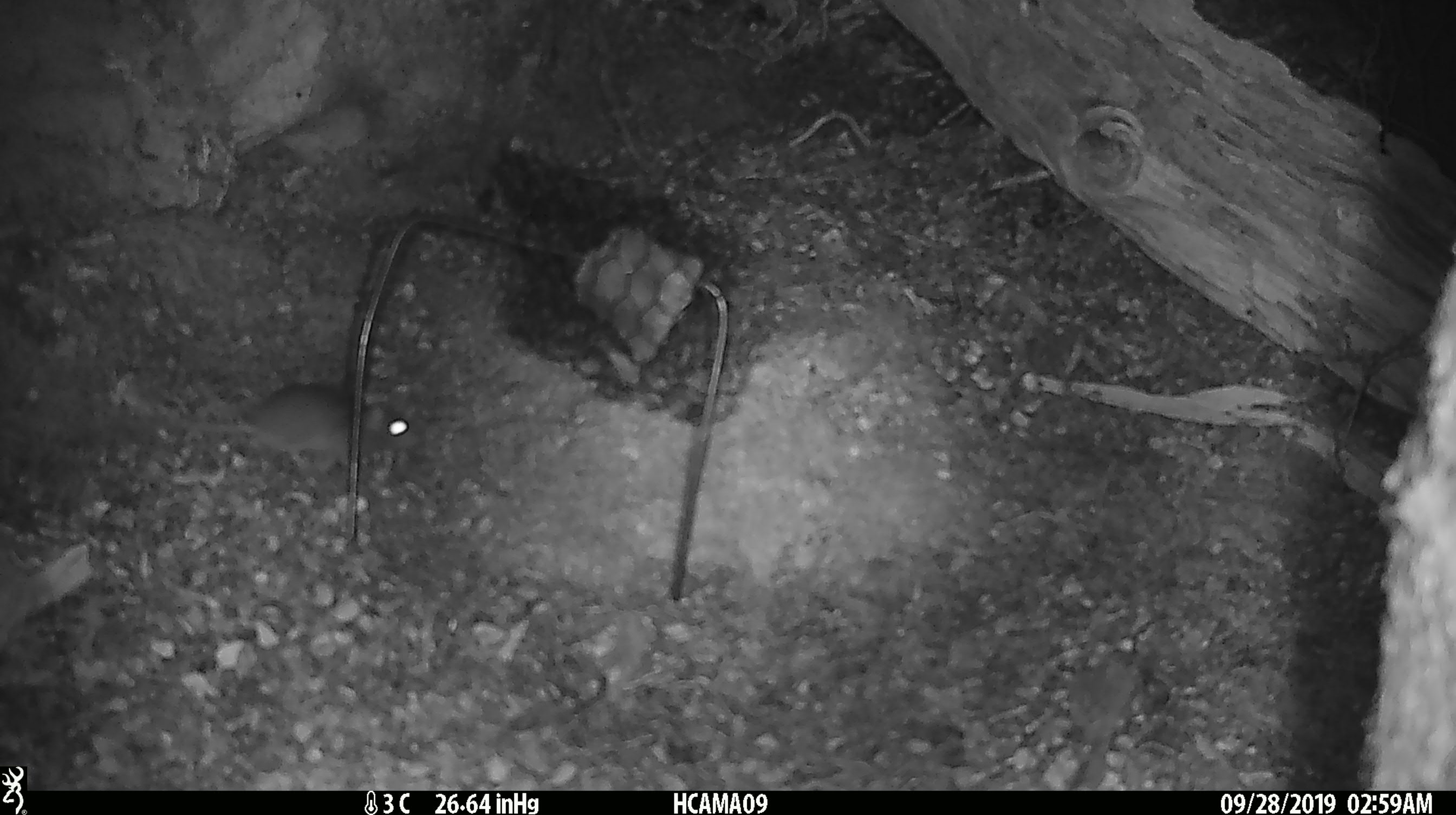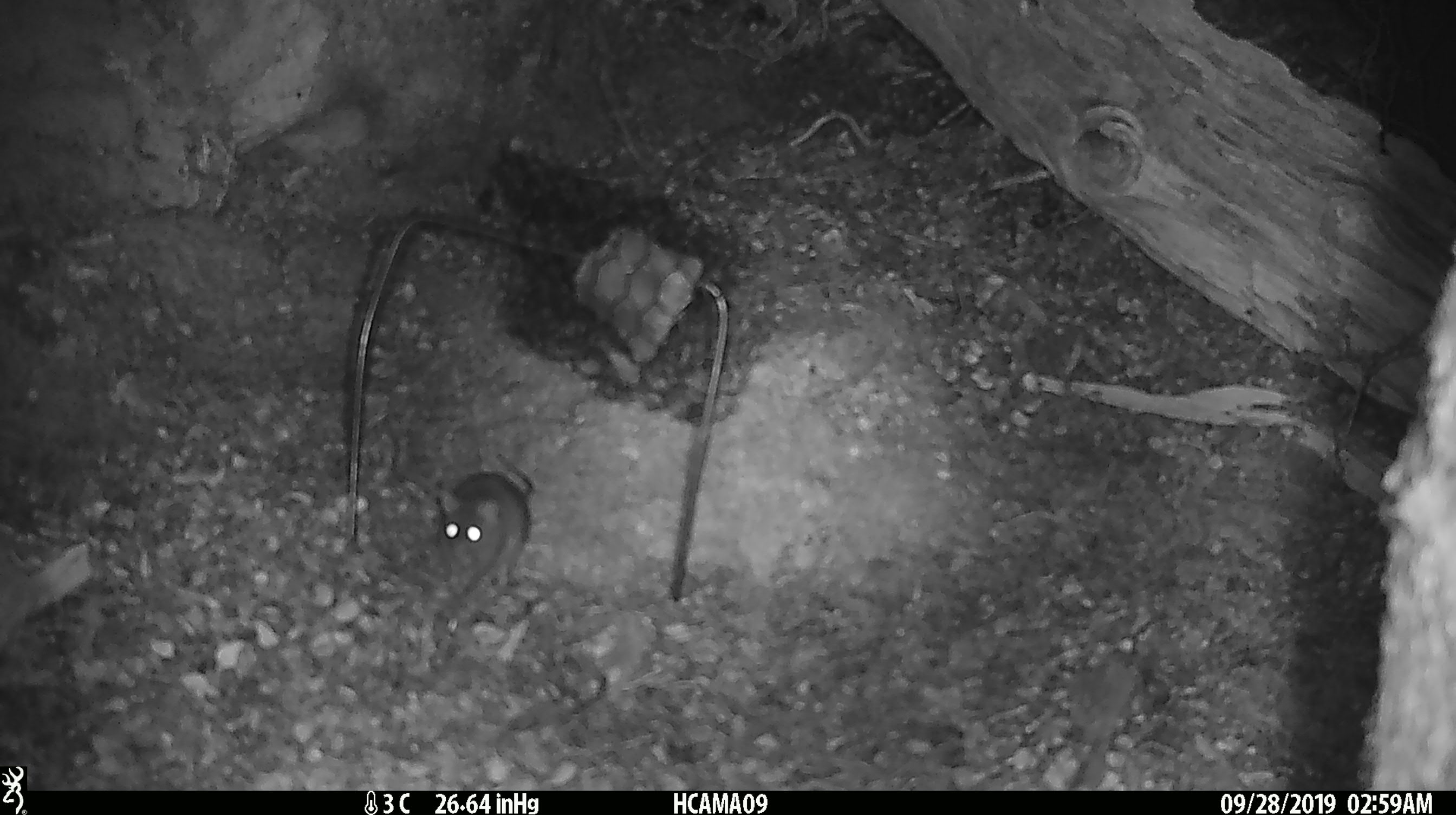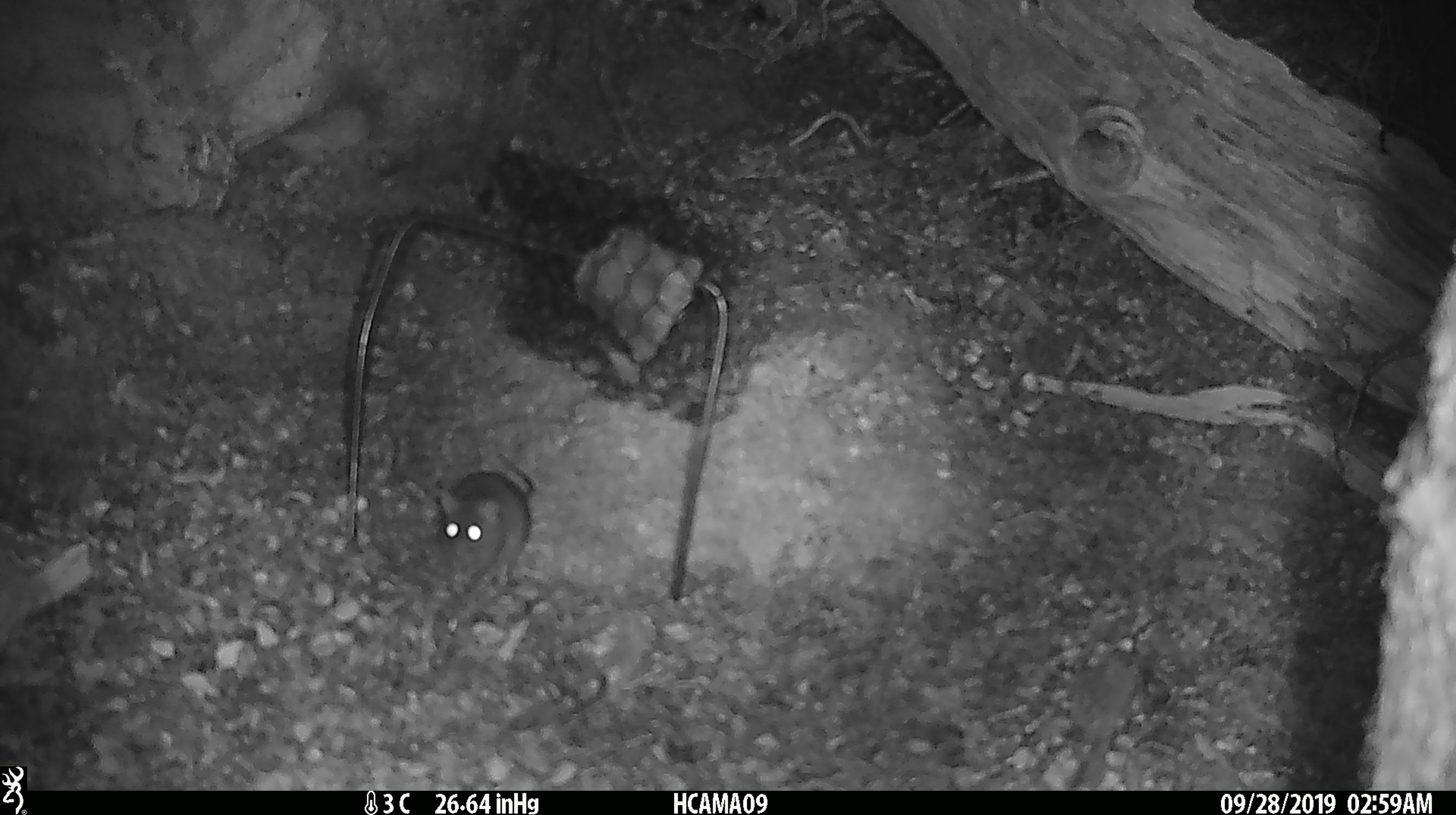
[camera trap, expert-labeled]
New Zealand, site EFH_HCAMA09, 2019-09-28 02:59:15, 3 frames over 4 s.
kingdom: Animalia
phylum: Chordata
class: Mammalia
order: Rodentia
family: Muridae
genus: Mus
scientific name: Mus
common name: mouse